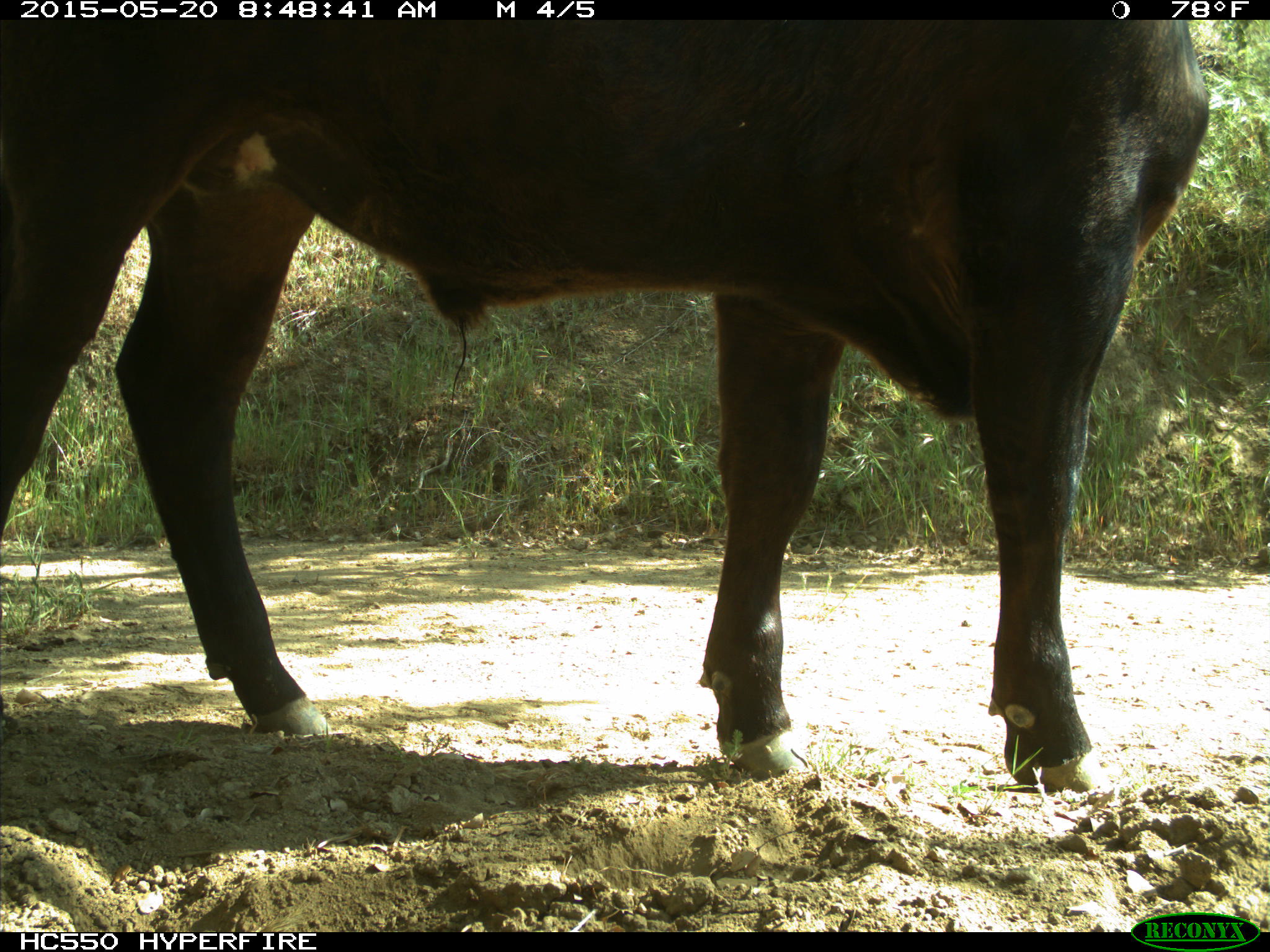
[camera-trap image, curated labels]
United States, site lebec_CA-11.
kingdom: Animalia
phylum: Chordata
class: Mammalia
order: Artiodactyla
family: Bovidae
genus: Bos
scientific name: Bos taurus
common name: domestic cow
Bos taurus (domestic cow).